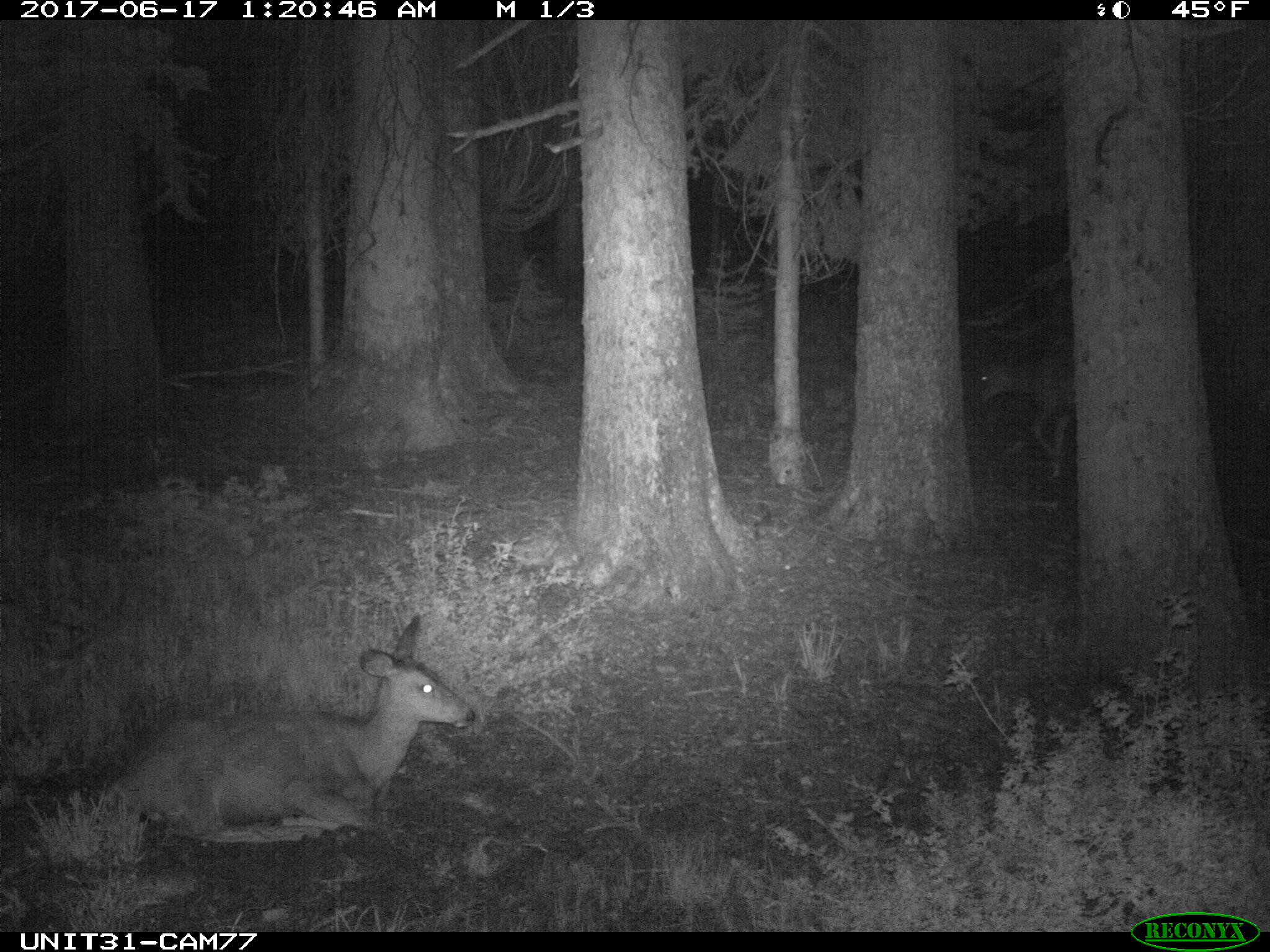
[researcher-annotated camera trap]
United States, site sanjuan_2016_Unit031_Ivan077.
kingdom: Animalia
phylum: Chordata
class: Mammalia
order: Artiodactyla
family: Cervidae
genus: Odocoileus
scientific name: Odocoileus hemionus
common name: mule deer